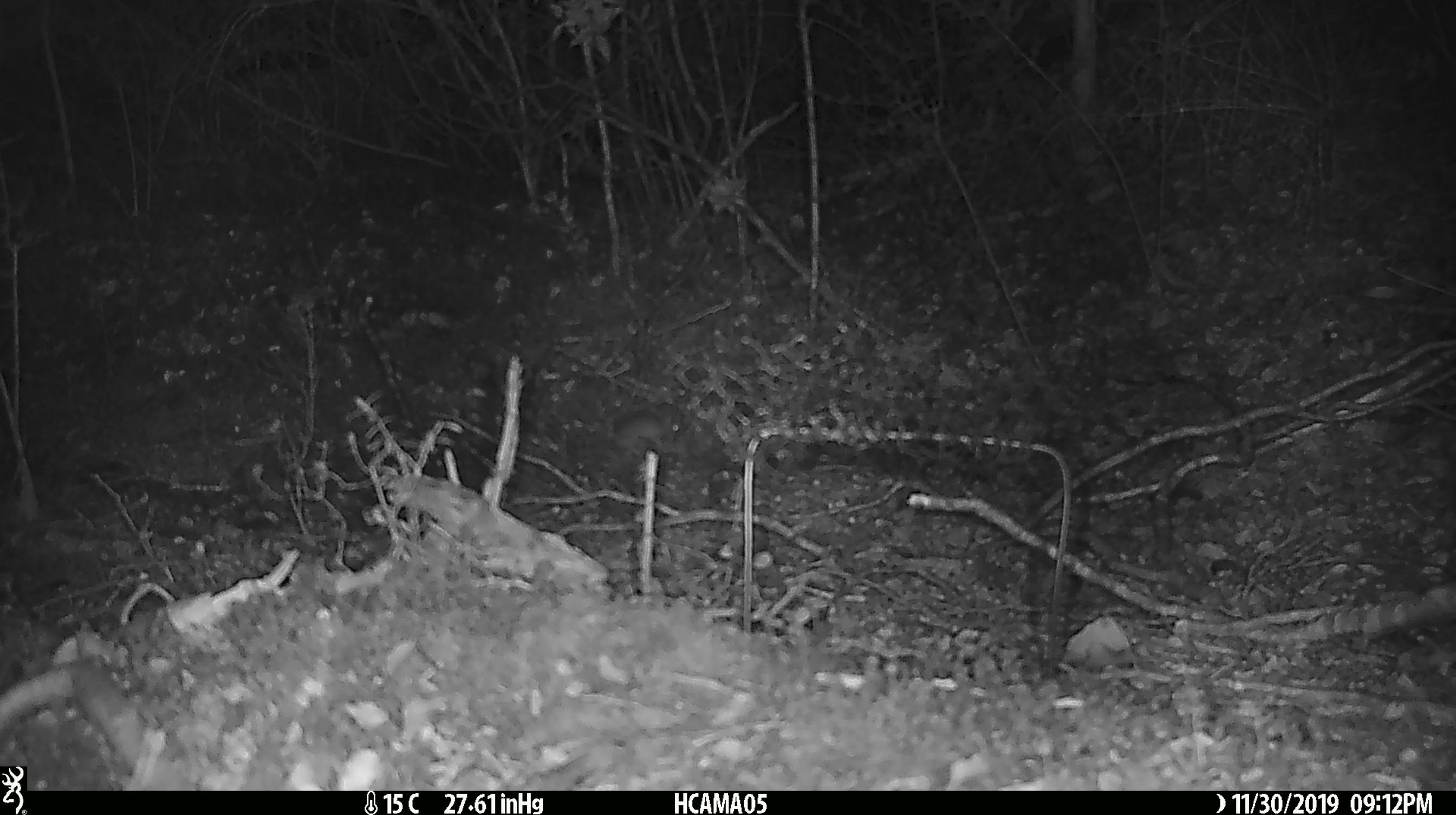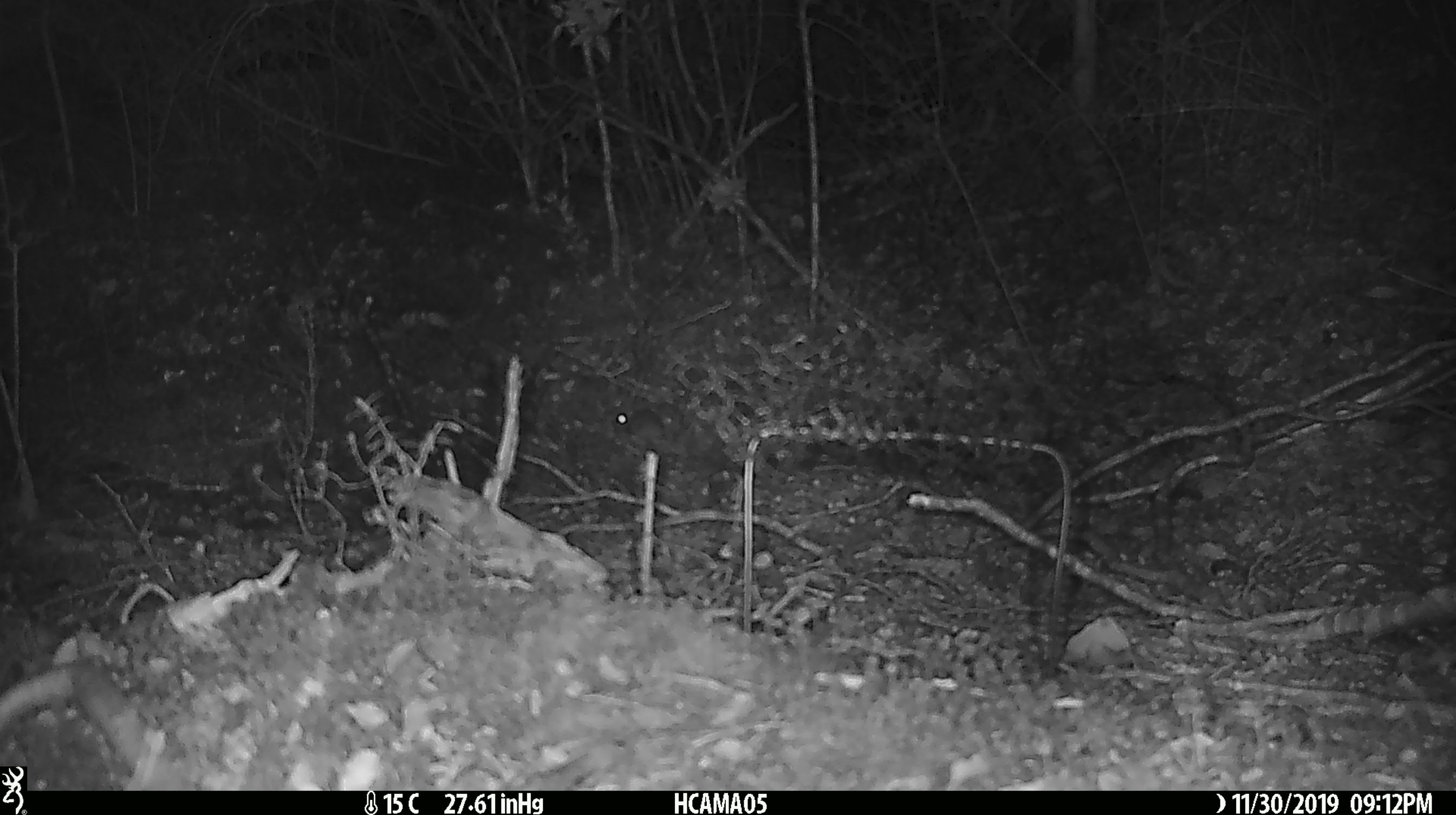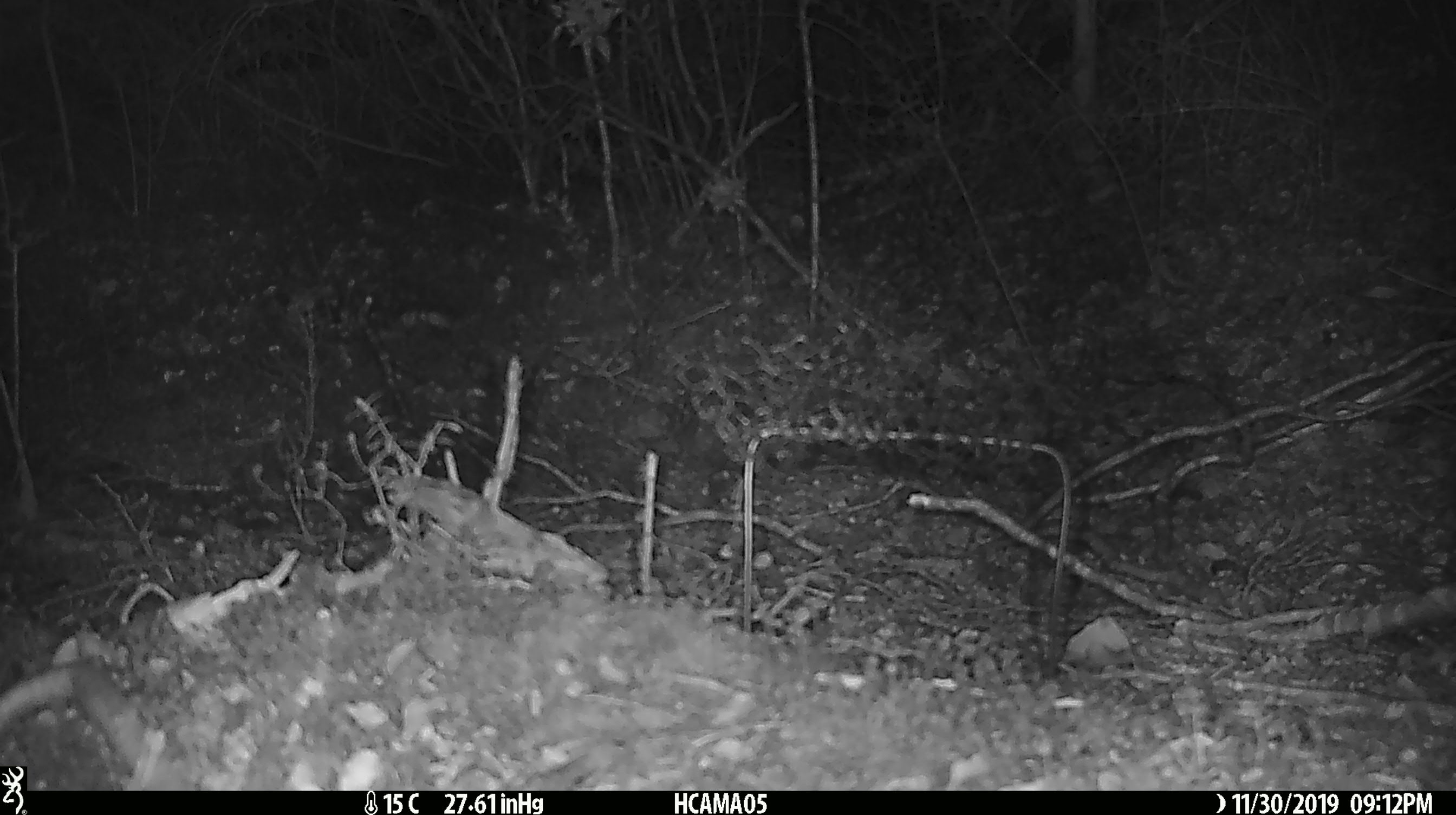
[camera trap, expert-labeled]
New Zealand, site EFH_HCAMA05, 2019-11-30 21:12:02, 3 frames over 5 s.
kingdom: Animalia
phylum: Chordata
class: Mammalia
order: Rodentia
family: Muridae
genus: Mus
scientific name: Mus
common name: mouse